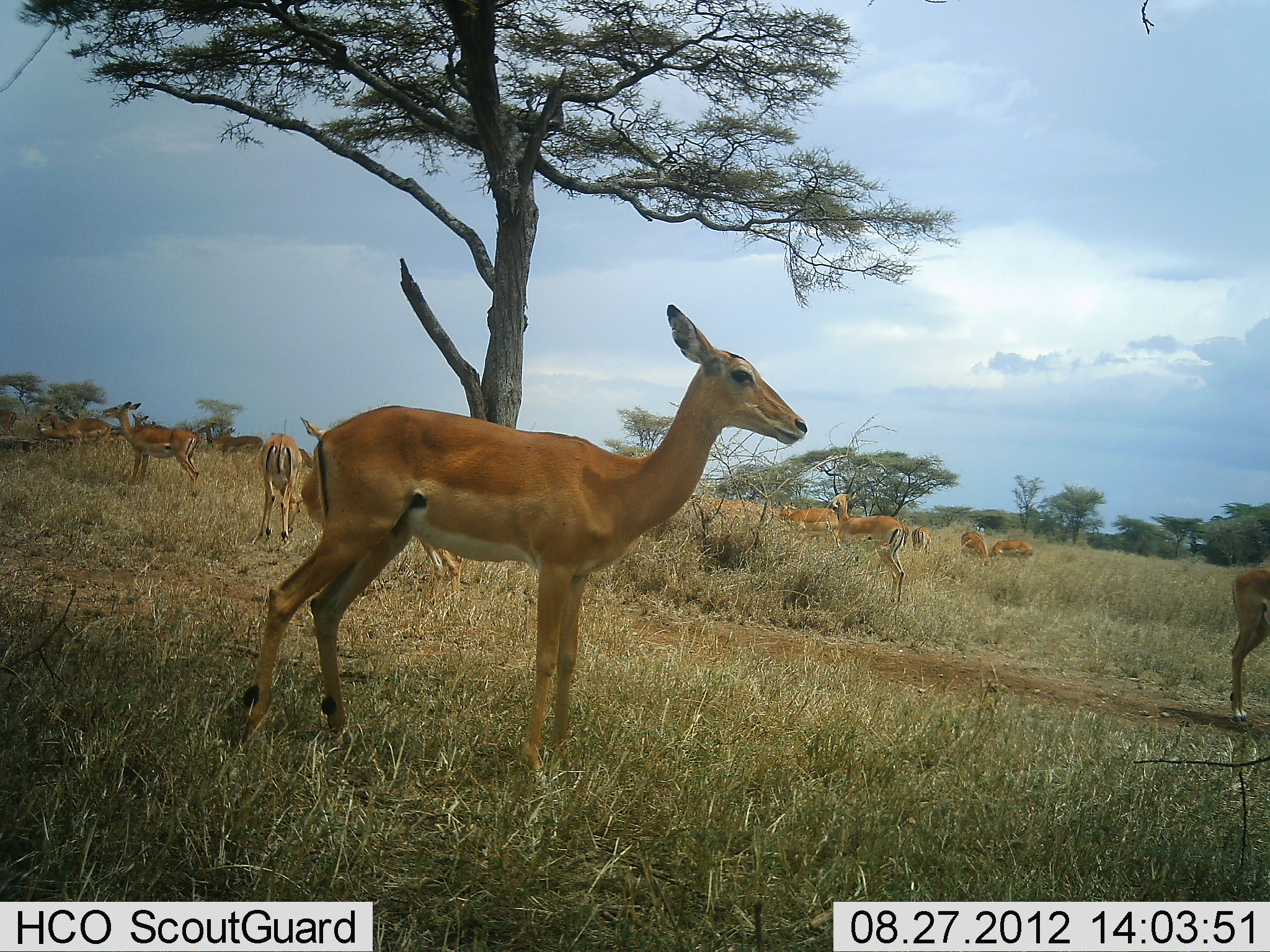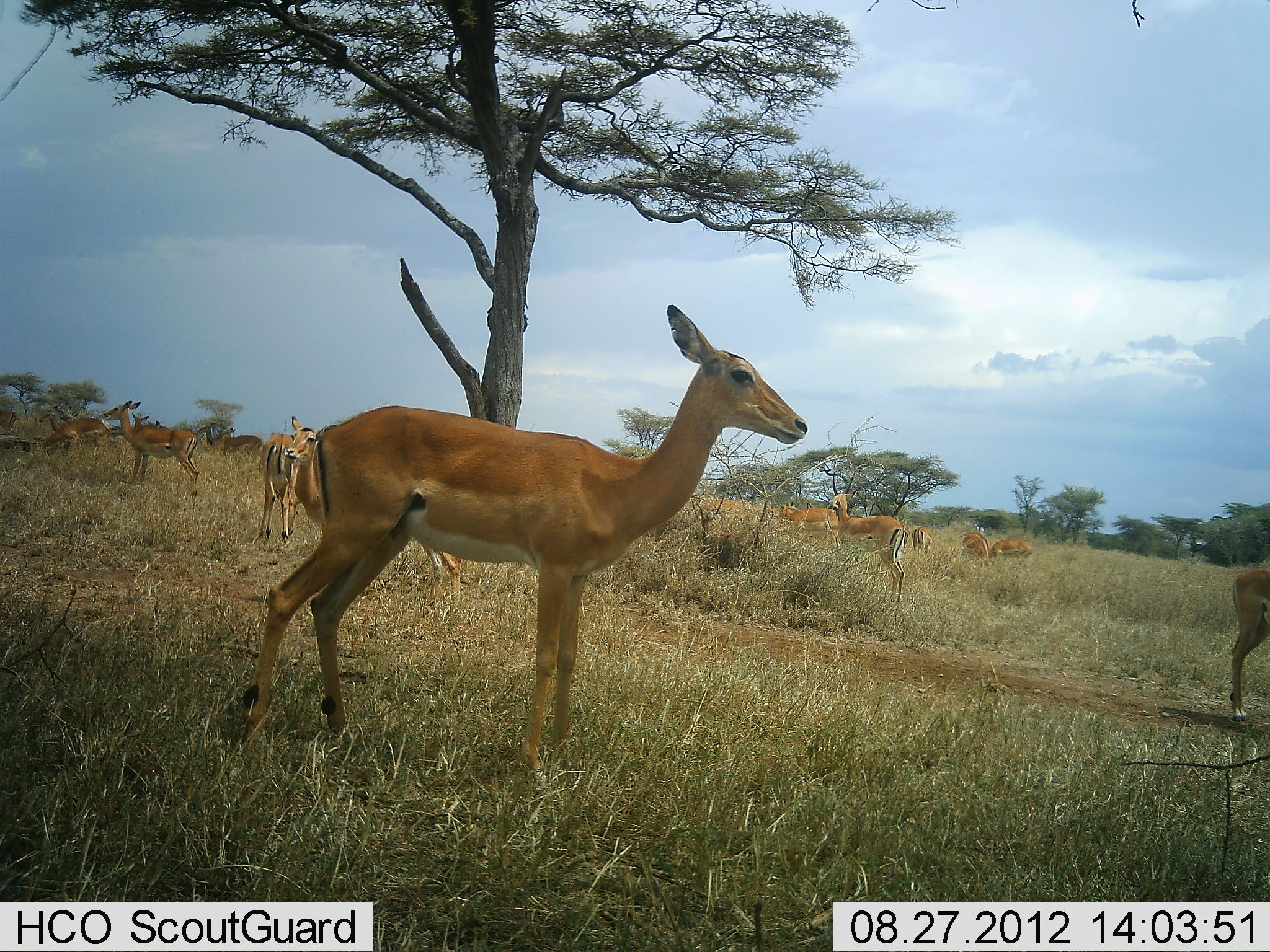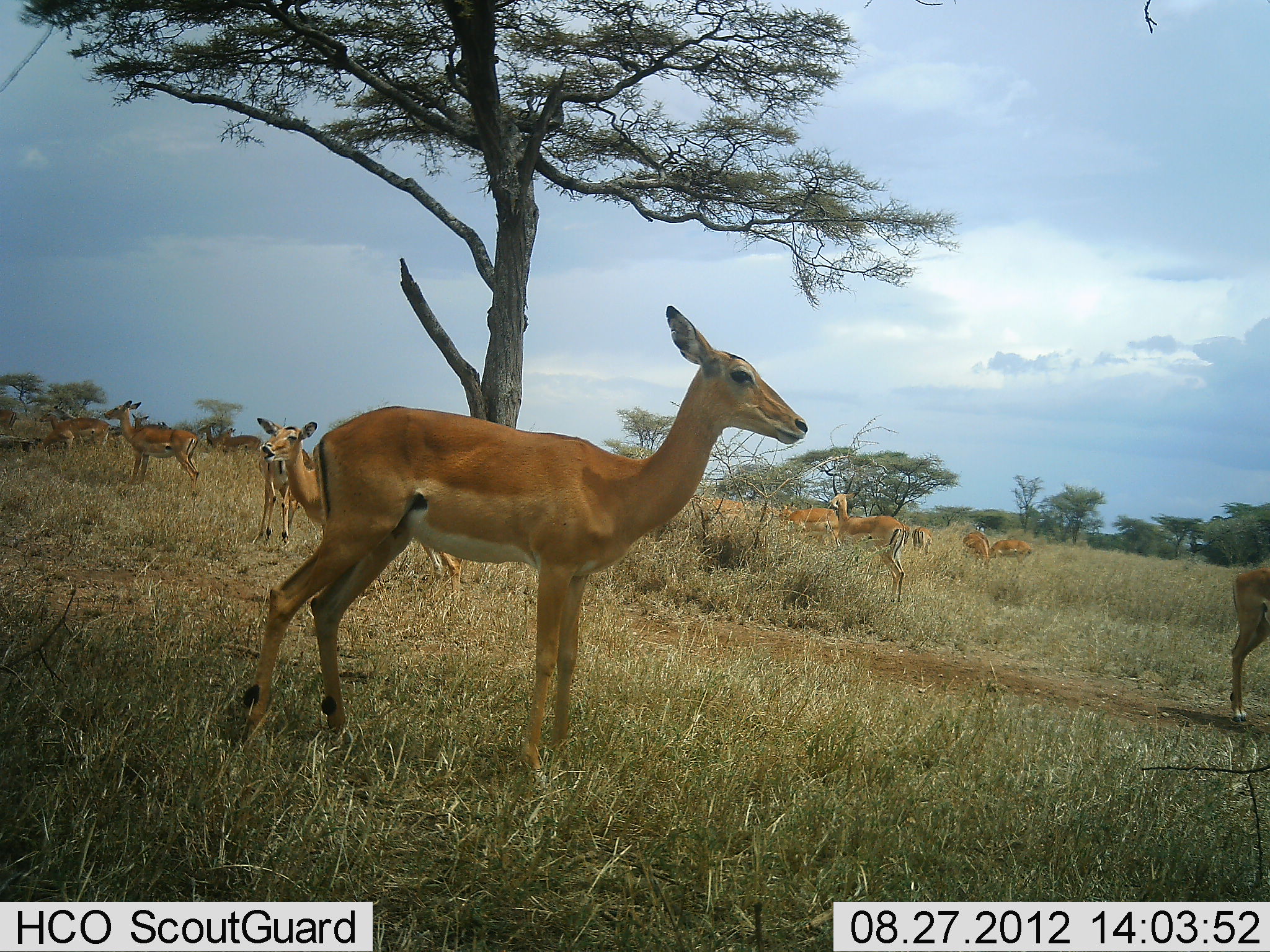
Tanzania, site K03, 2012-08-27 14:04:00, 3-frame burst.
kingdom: Animalia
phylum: Chordata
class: Mammalia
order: Artiodactyla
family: Bovidae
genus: Aepyceros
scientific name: Aepyceros melampus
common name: impala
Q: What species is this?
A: Impala (Aepyceros melampus).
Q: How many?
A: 11-50.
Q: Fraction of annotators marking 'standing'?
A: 100%.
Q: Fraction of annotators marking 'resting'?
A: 10%.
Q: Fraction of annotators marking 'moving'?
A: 20%.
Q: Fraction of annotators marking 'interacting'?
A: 0%.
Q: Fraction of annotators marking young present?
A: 0%.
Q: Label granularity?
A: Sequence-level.